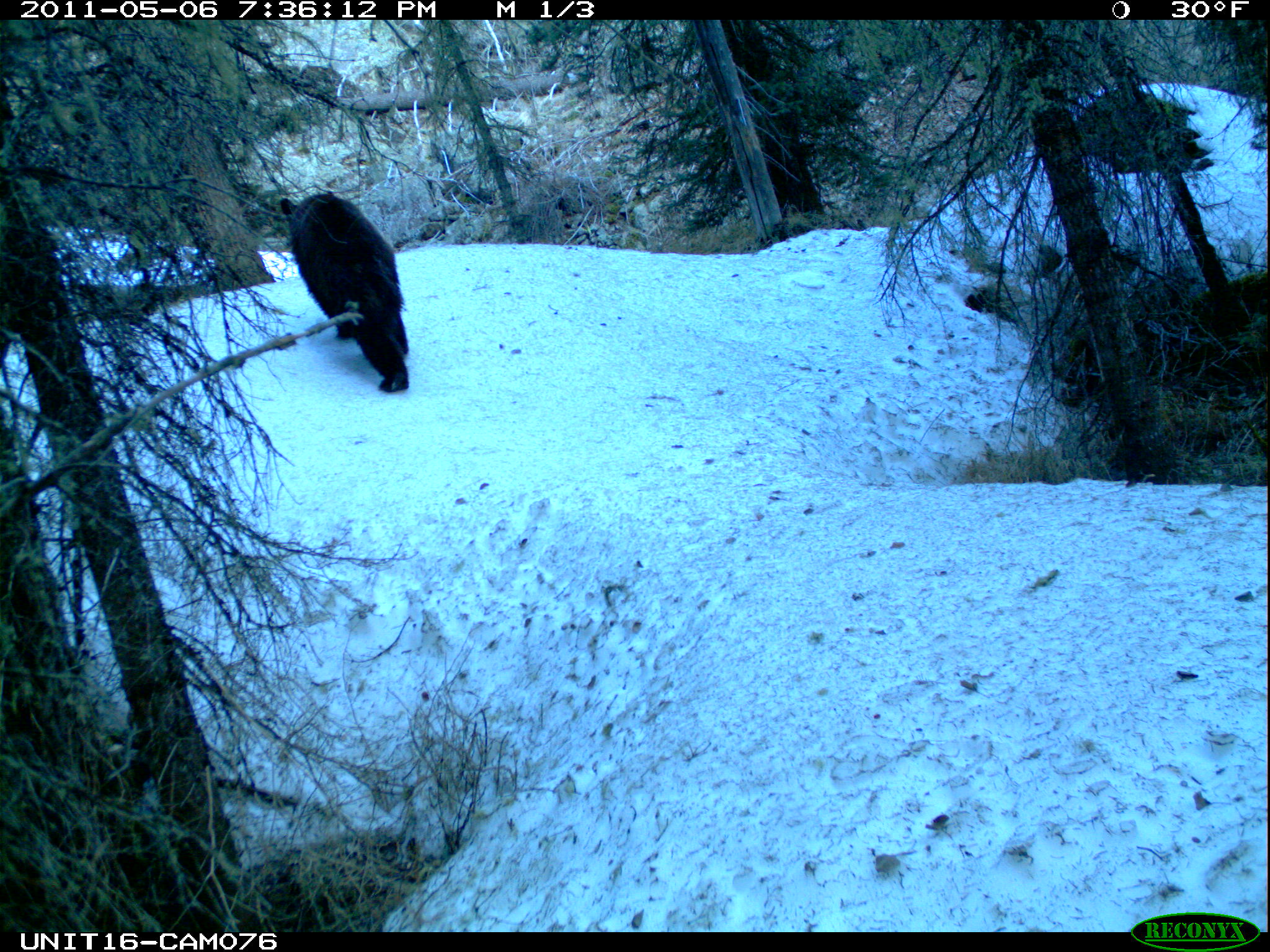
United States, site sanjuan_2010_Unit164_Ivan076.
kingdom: Animalia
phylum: Chordata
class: Mammalia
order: Carnivora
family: Ursidae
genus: Ursus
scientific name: Ursus americanus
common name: american black bear